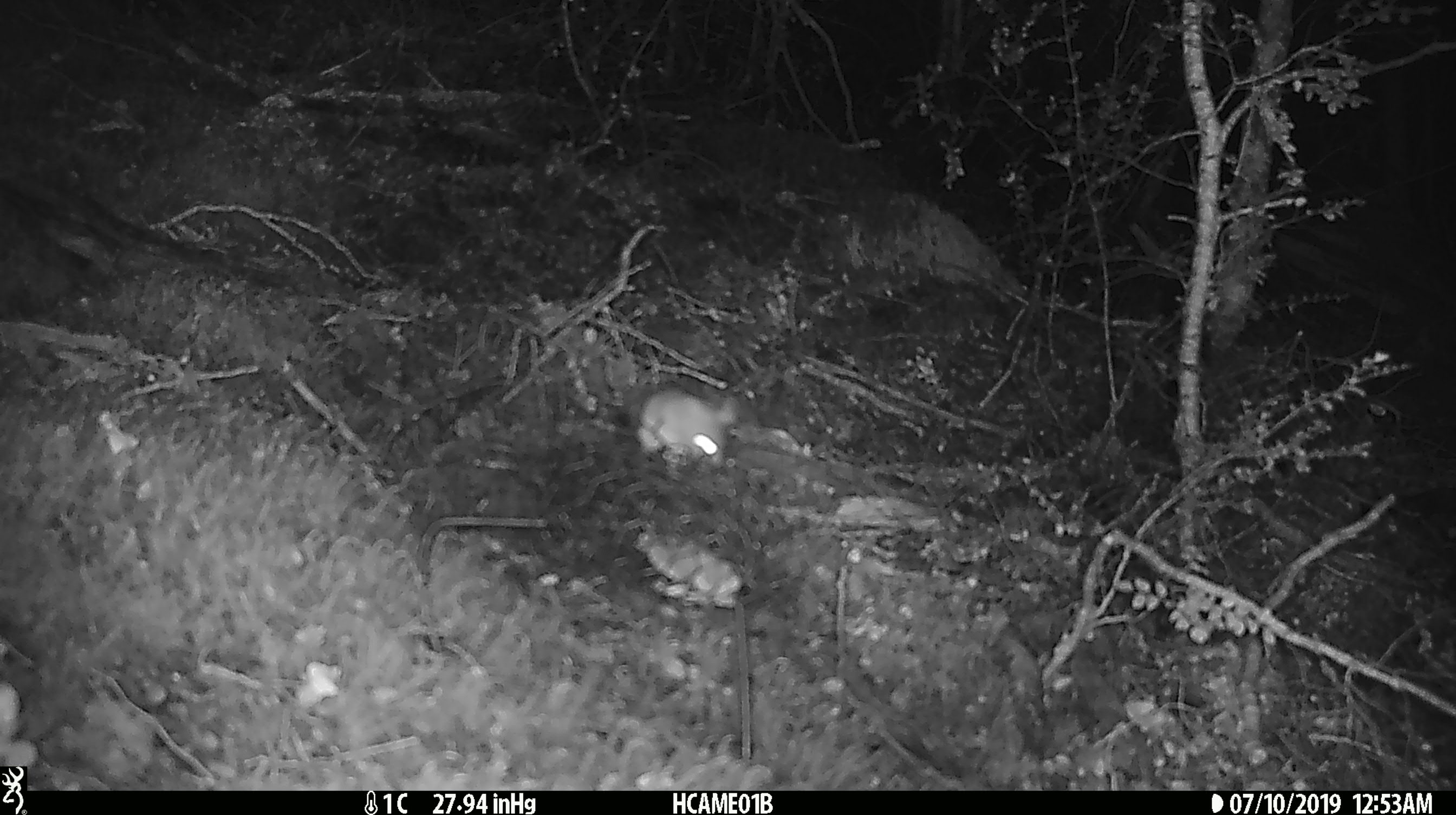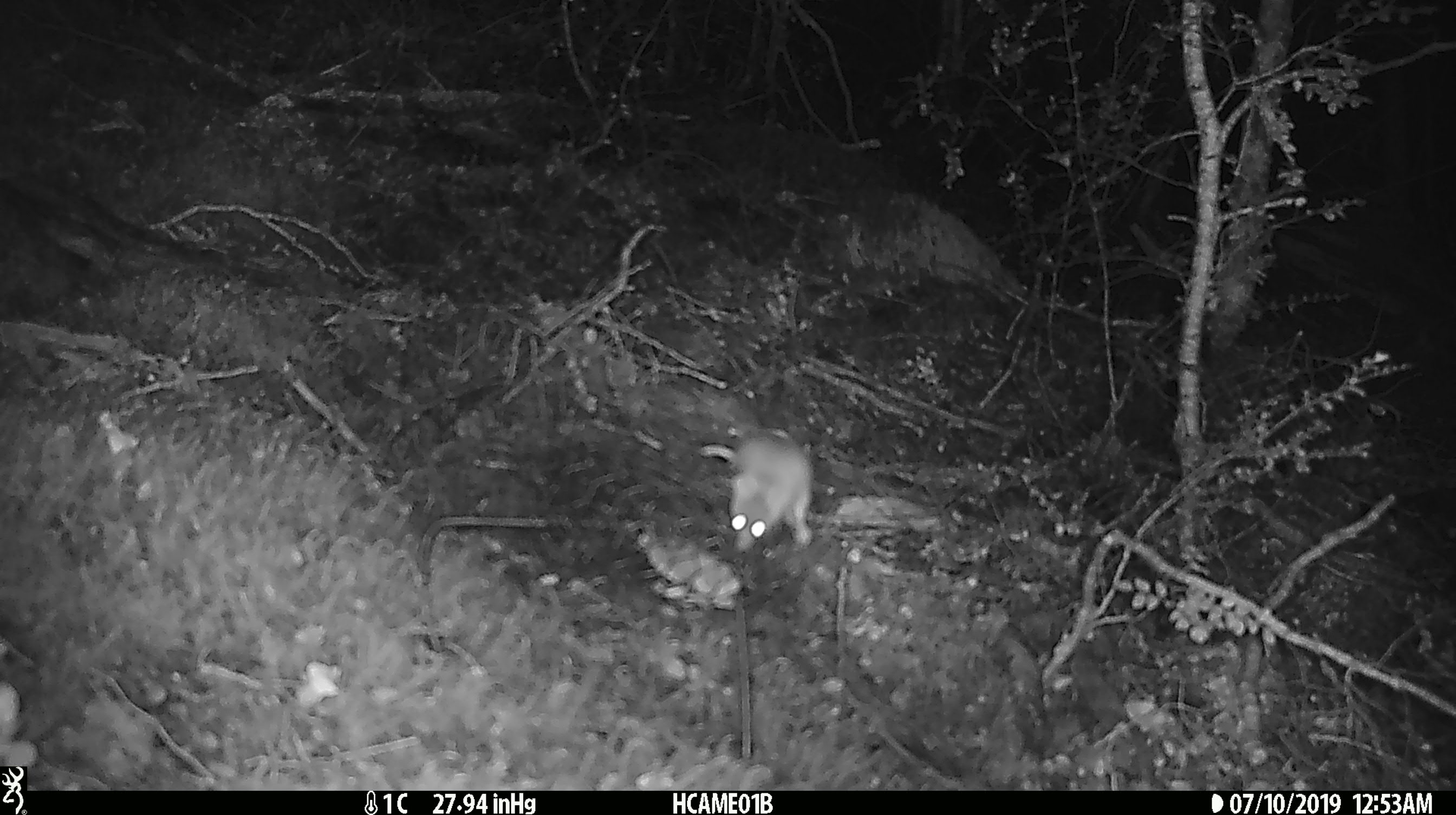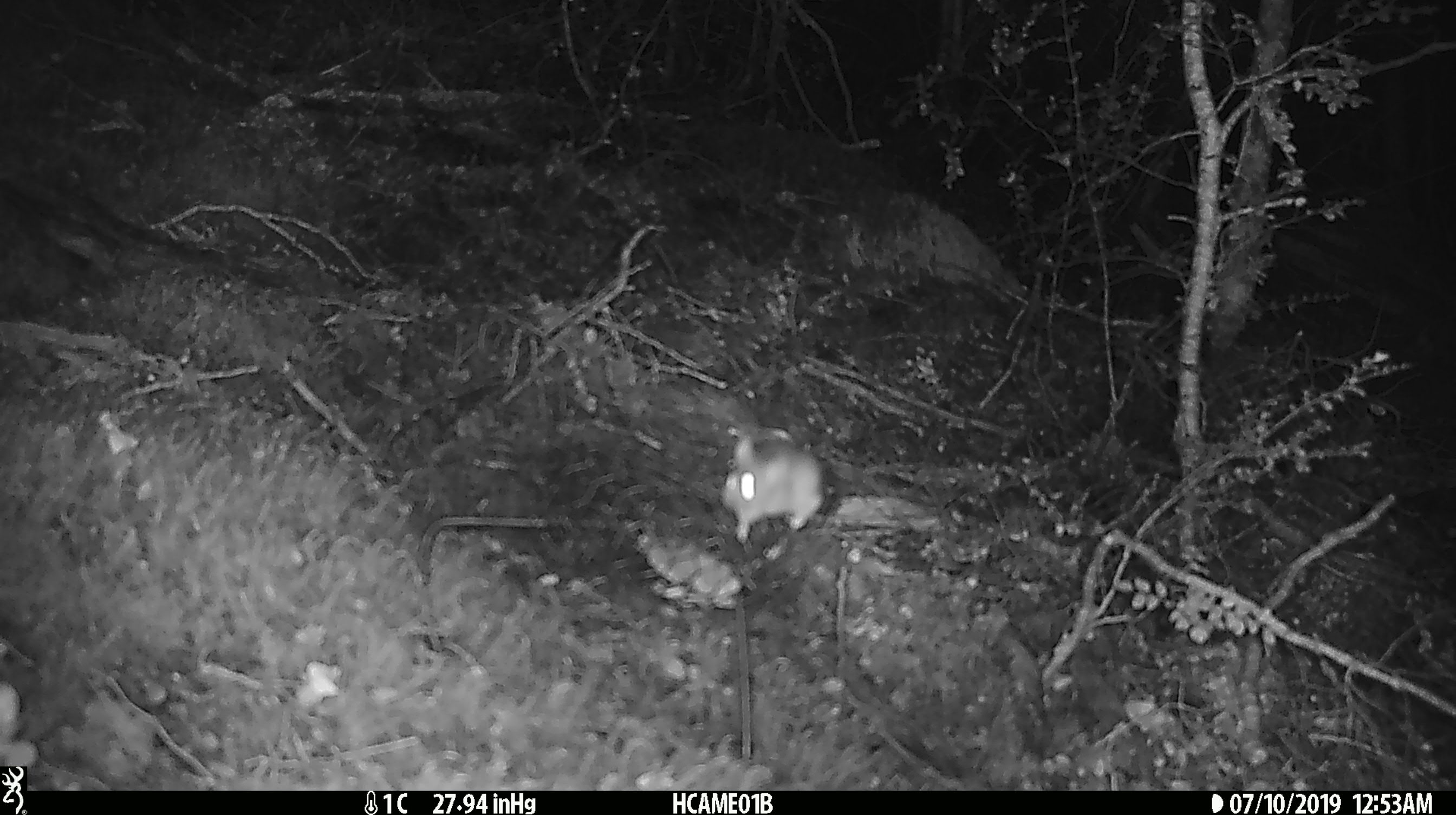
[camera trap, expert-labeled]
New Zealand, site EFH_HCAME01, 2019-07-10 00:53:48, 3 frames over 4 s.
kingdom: Animalia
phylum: Chordata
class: Mammalia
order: Rodentia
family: Muridae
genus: Mus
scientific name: Mus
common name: mouse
Mouse (Mus).